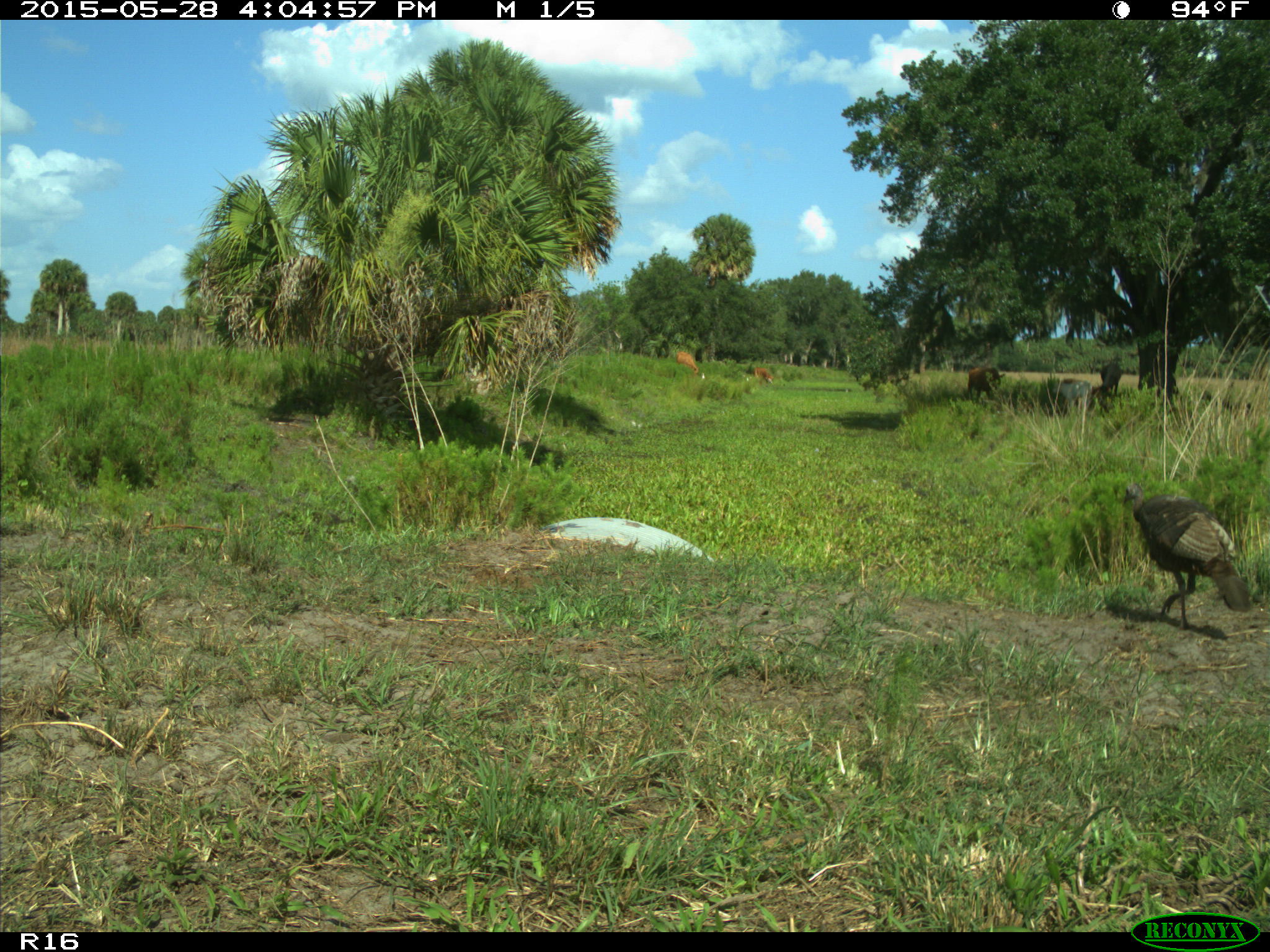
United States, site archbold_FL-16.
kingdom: Animalia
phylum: Chordata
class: Mammalia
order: Artiodactyla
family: Bovidae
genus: Bos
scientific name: Bos taurus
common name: domestic cow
Bos taurus (domestic cow).